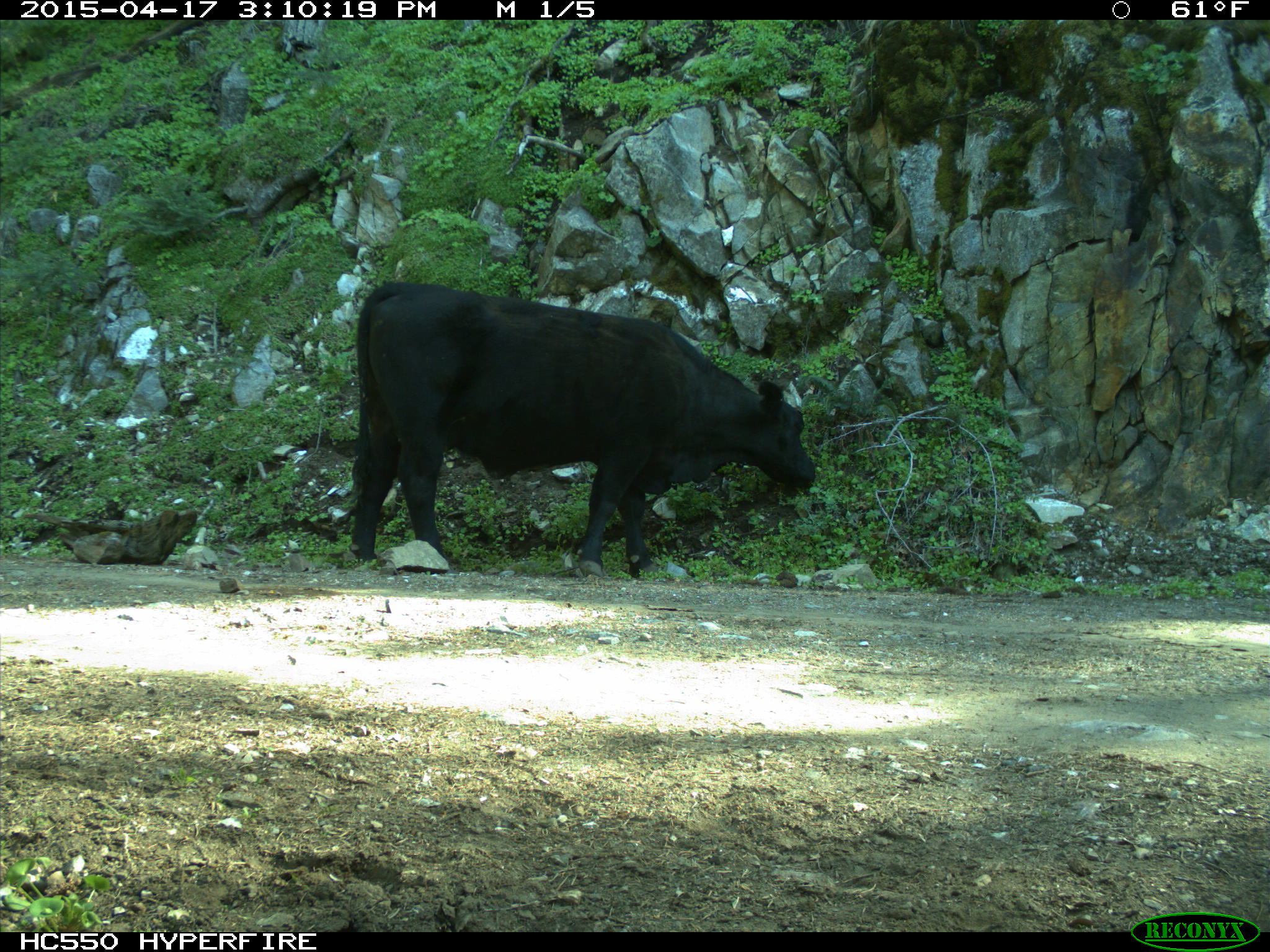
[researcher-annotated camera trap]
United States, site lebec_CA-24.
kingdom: Animalia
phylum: Chordata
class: Mammalia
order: Artiodactyla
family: Bovidae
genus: Bos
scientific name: Bos taurus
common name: domestic cow